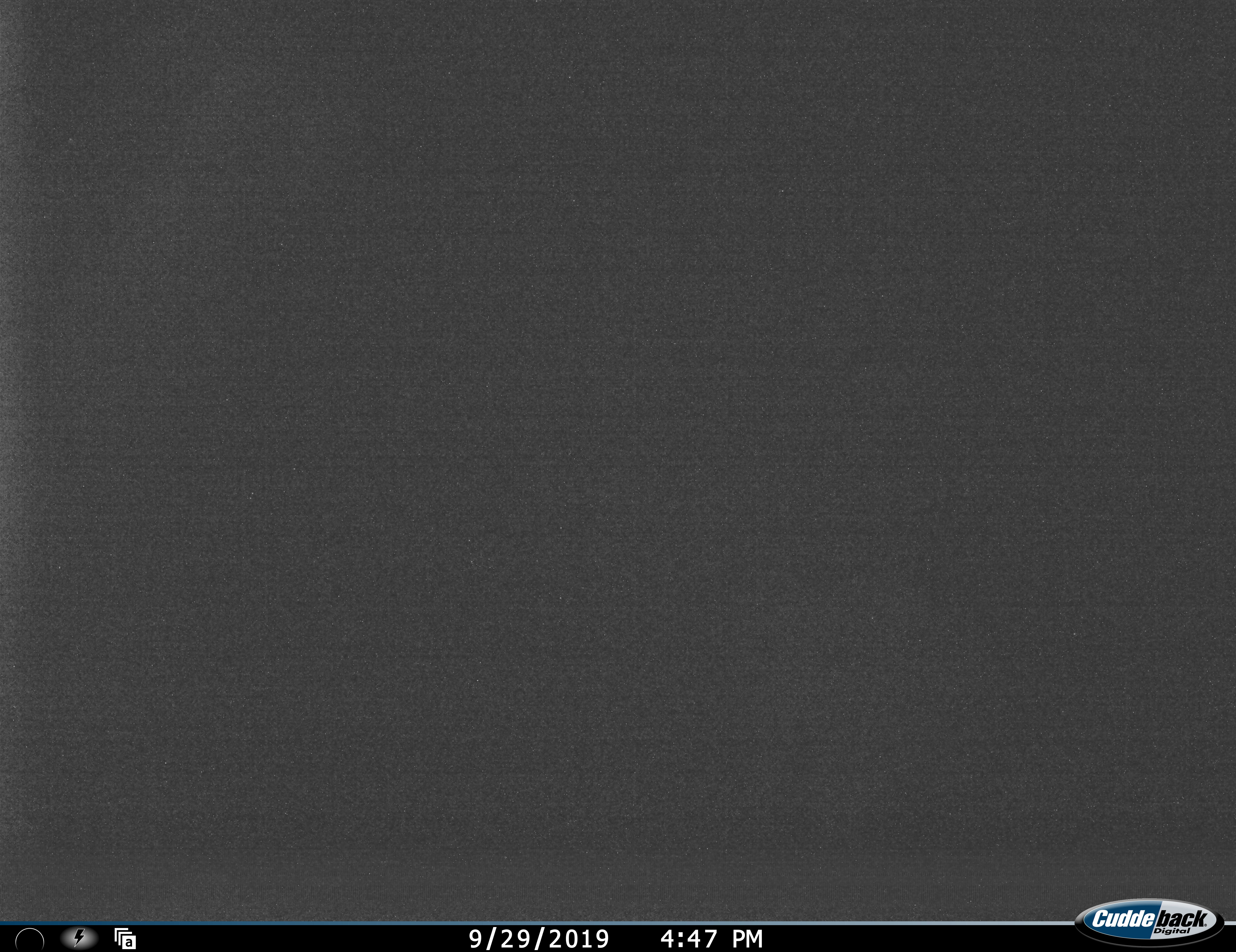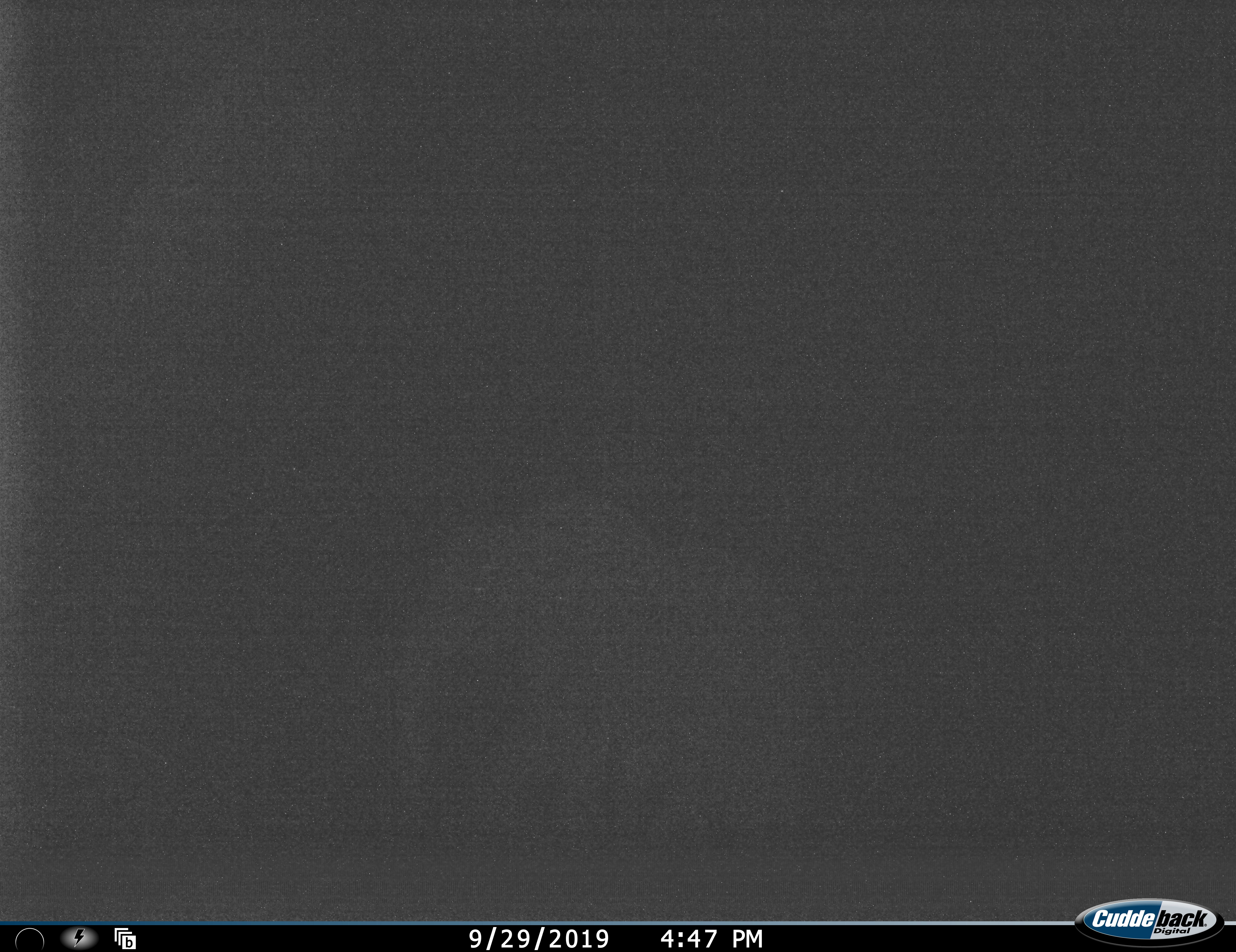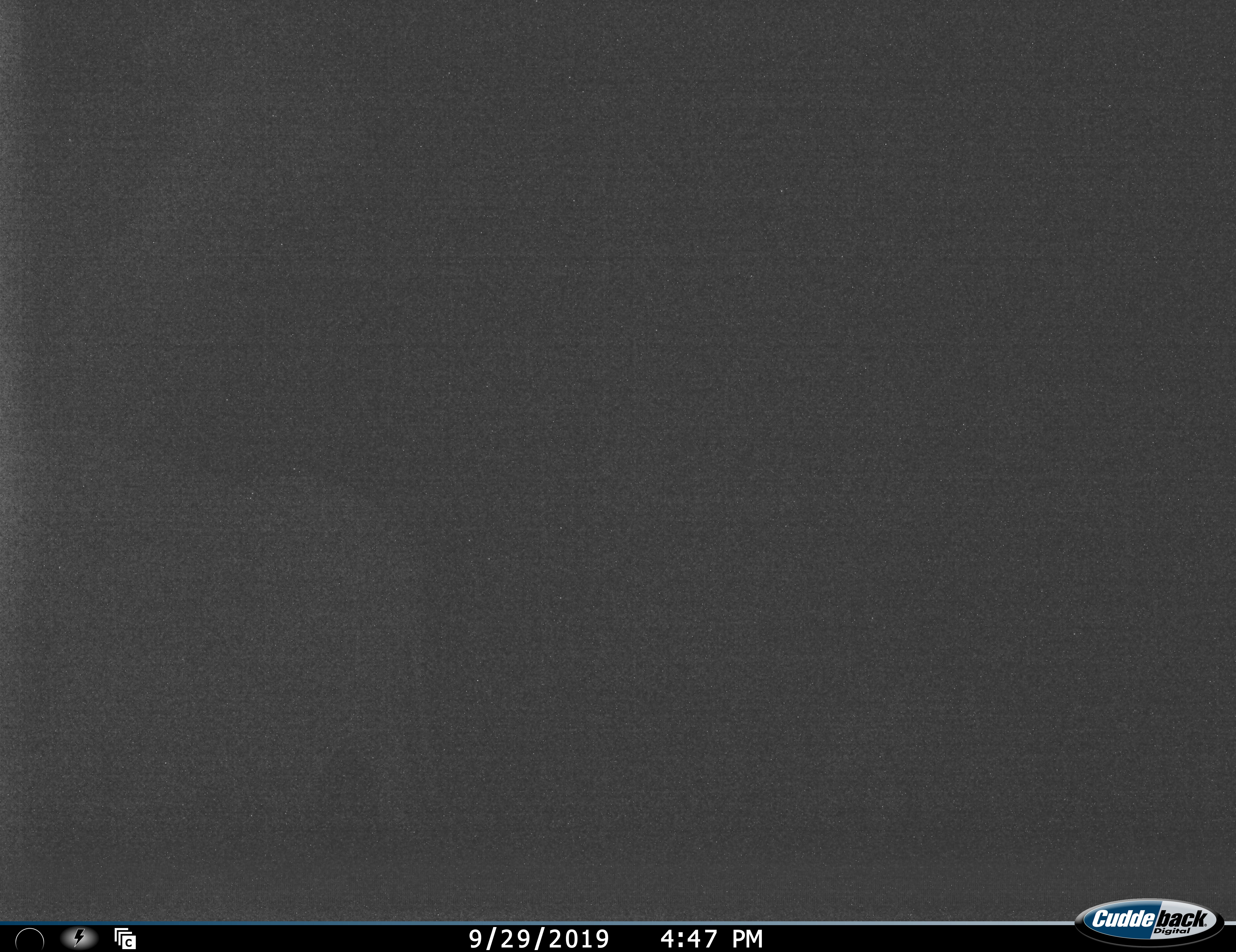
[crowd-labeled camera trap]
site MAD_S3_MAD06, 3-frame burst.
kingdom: Animalia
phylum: Chordata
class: Mammalia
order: Proboscidea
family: Elephantidae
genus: Loxodonta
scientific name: Loxodonta africana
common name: african bush elephant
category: elephant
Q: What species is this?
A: Elephant (african bush elephant) (Loxodonta africana).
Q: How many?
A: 1.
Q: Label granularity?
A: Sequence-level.